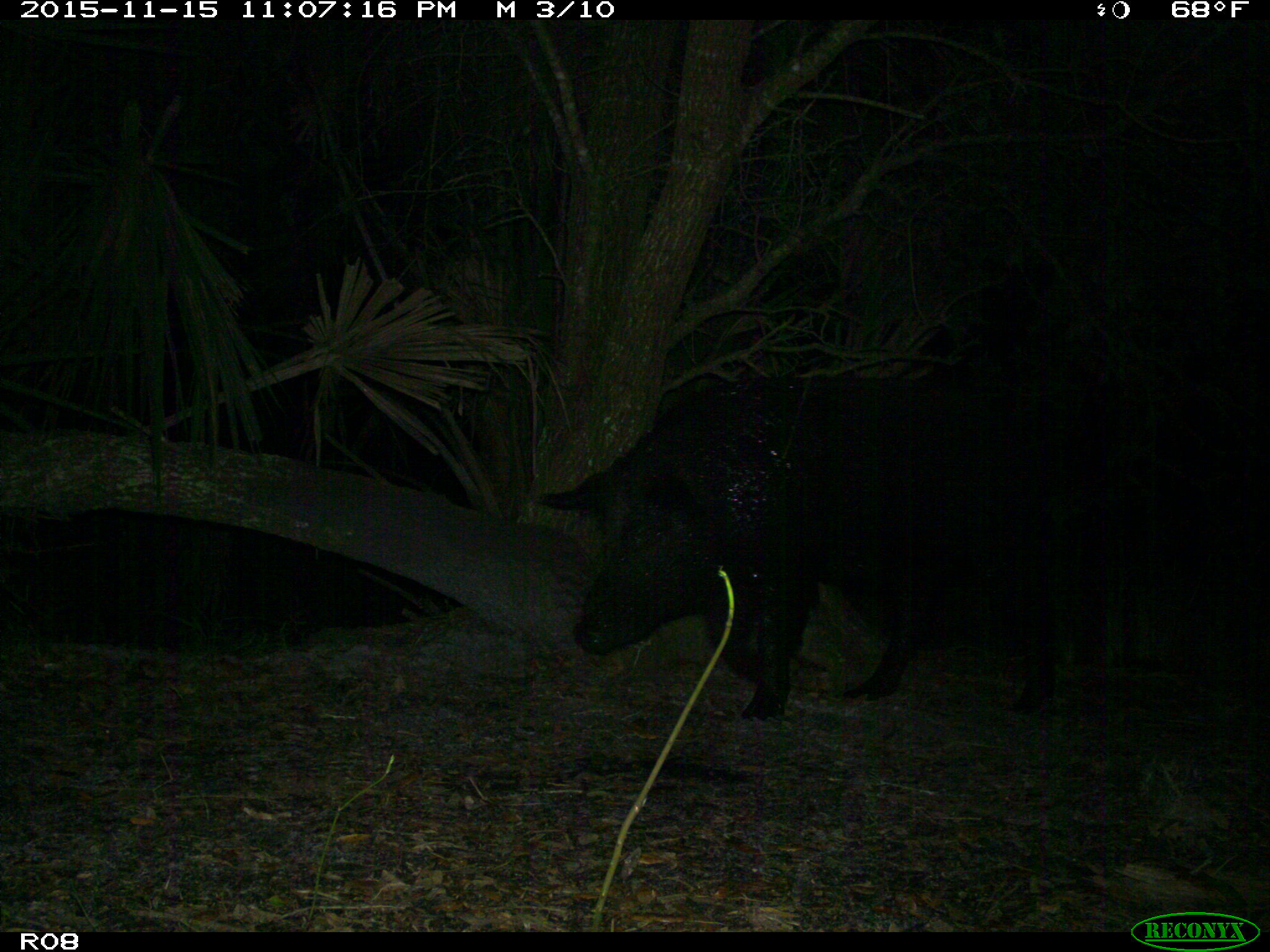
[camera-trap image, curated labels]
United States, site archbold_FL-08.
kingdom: Animalia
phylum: Chordata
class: Mammalia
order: Artiodactyla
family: Suidae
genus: Sus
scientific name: Sus scrofa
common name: wild boar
Sus scrofa (wild boar).